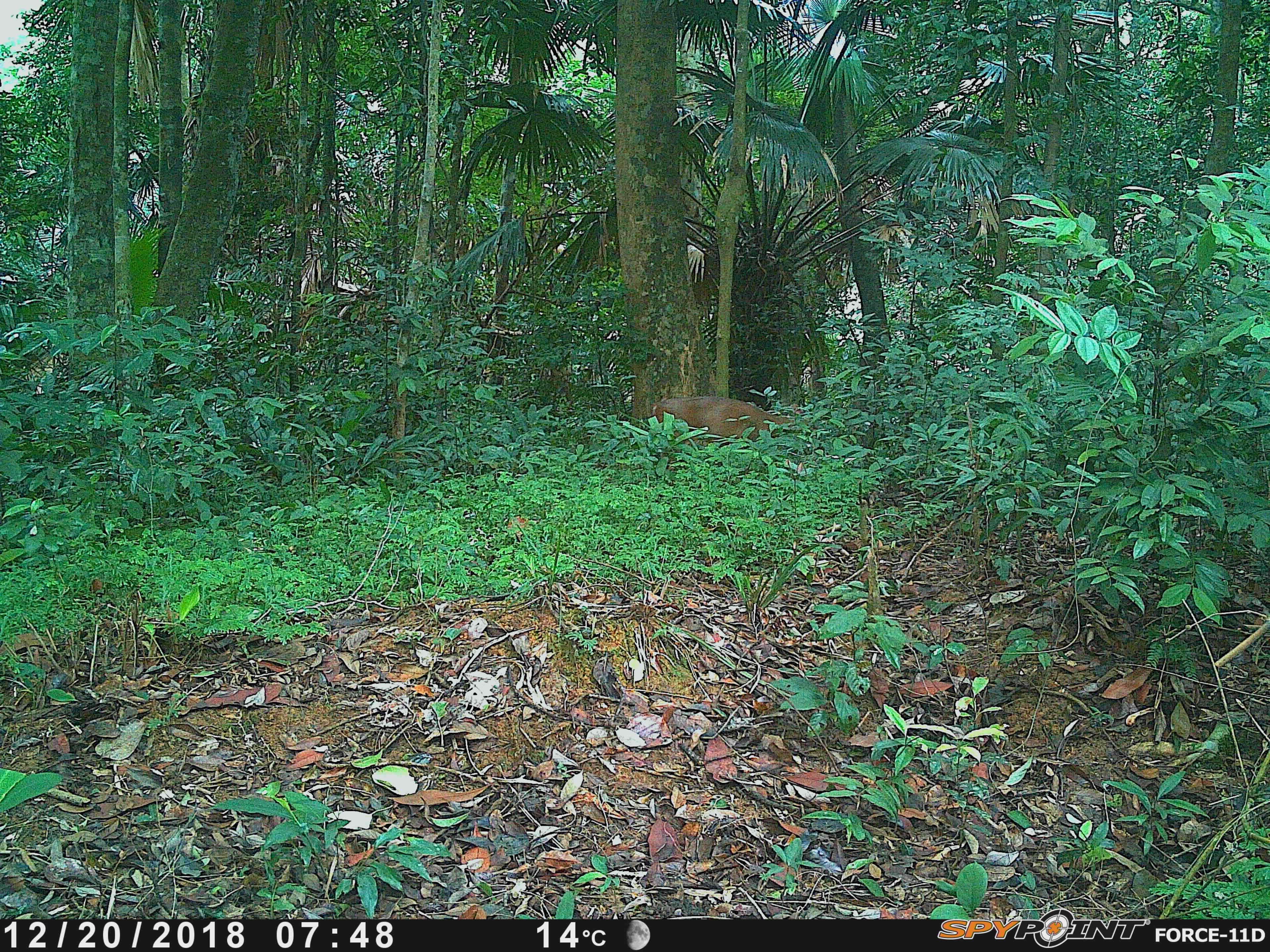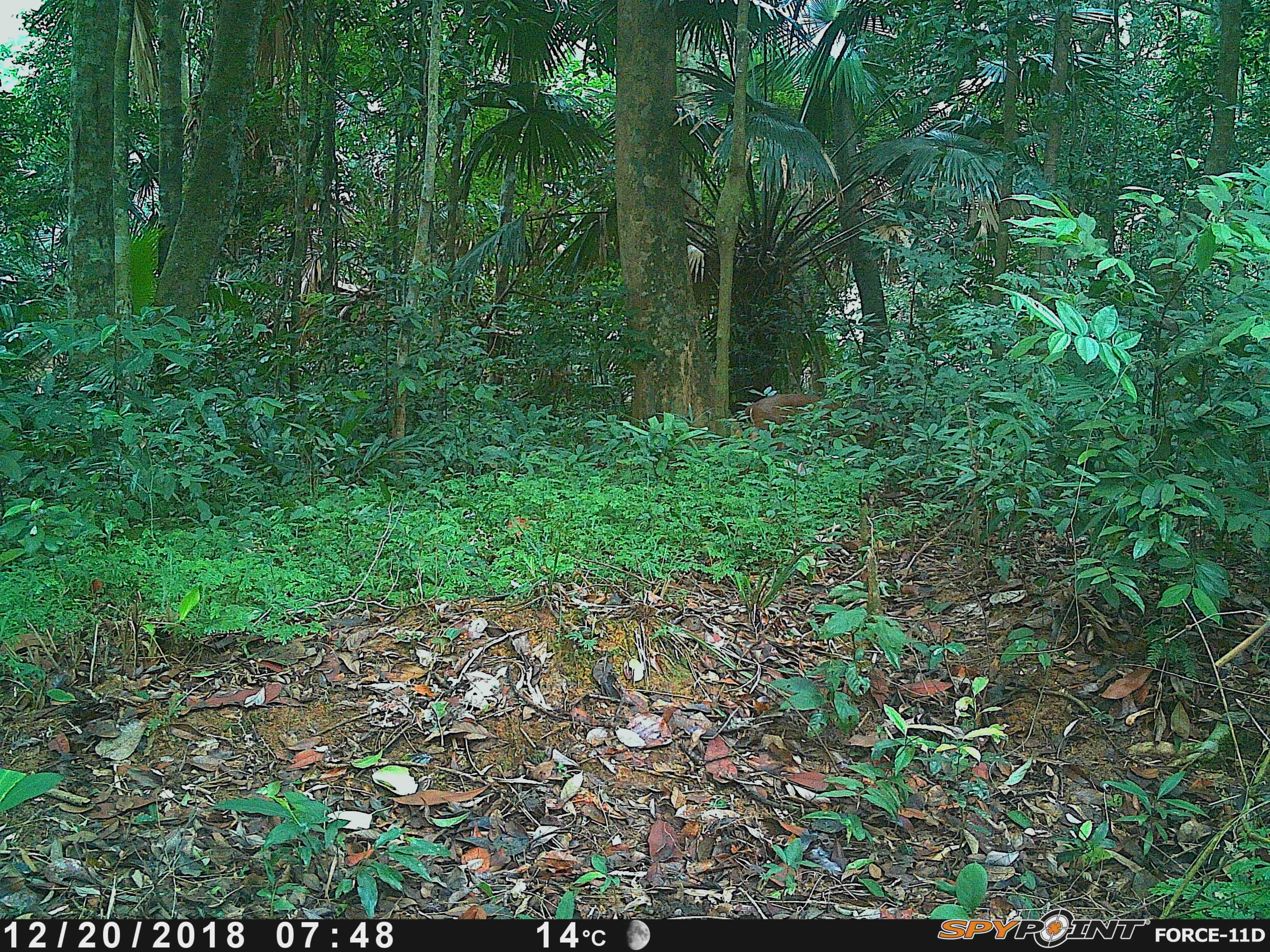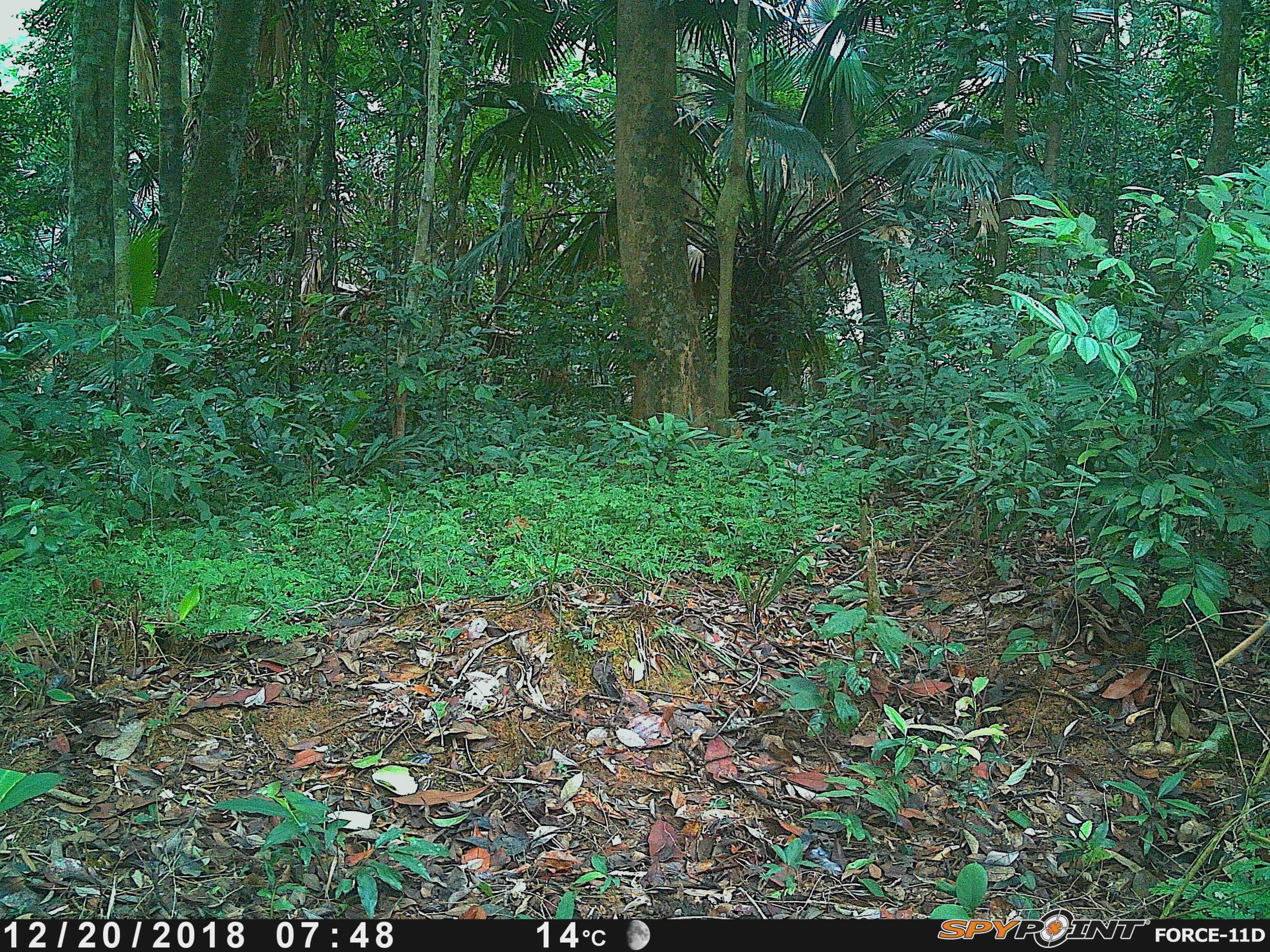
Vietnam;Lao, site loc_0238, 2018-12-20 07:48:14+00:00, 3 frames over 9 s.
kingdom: Animalia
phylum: Chordata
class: Mammalia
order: Artiodactyla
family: Cervidae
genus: Muntiacus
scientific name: Muntiacus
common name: muntjacs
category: unidentified muntjac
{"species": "unidentified muntjac (muntjacs) (Muntiacus)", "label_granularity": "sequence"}